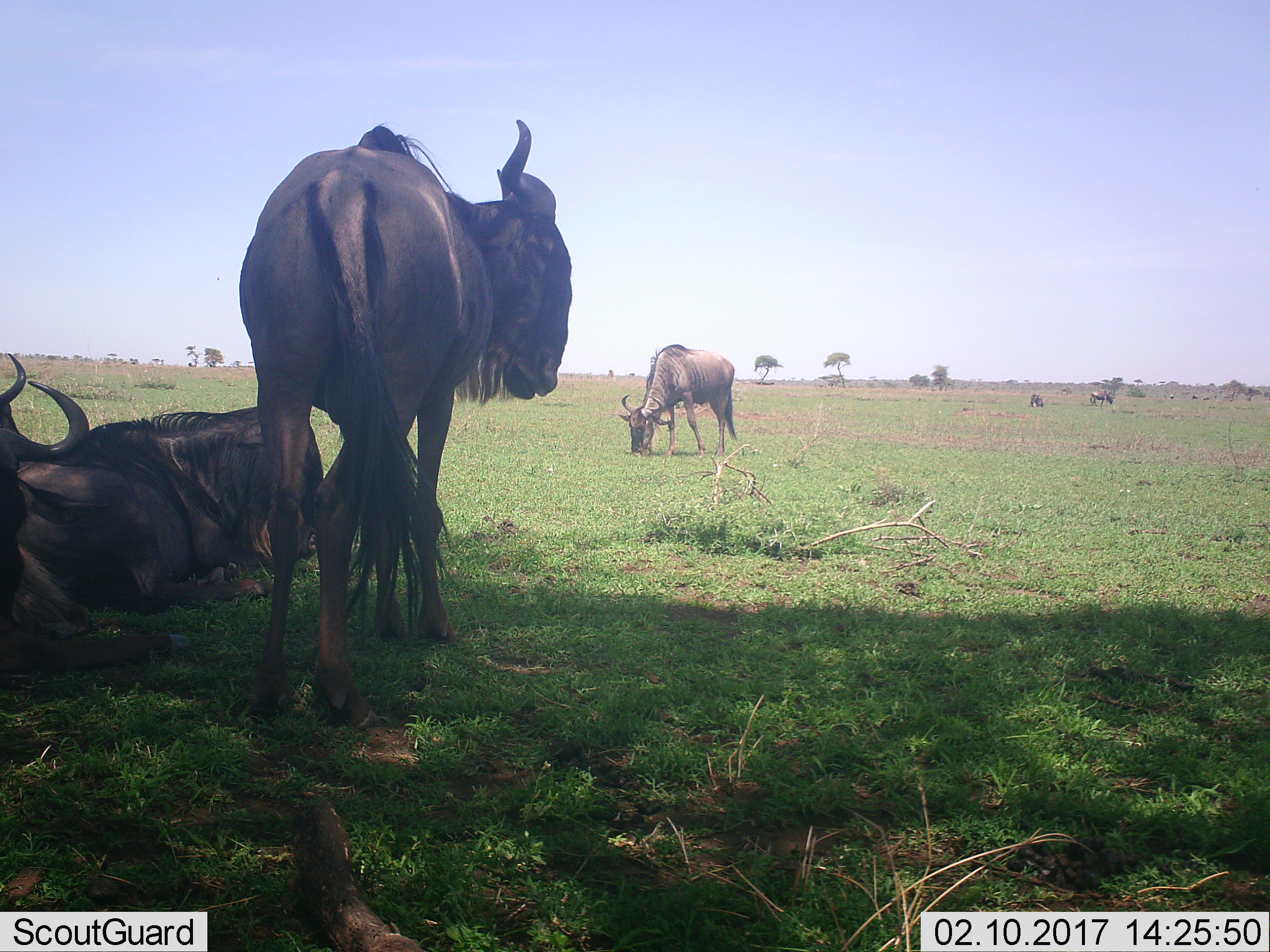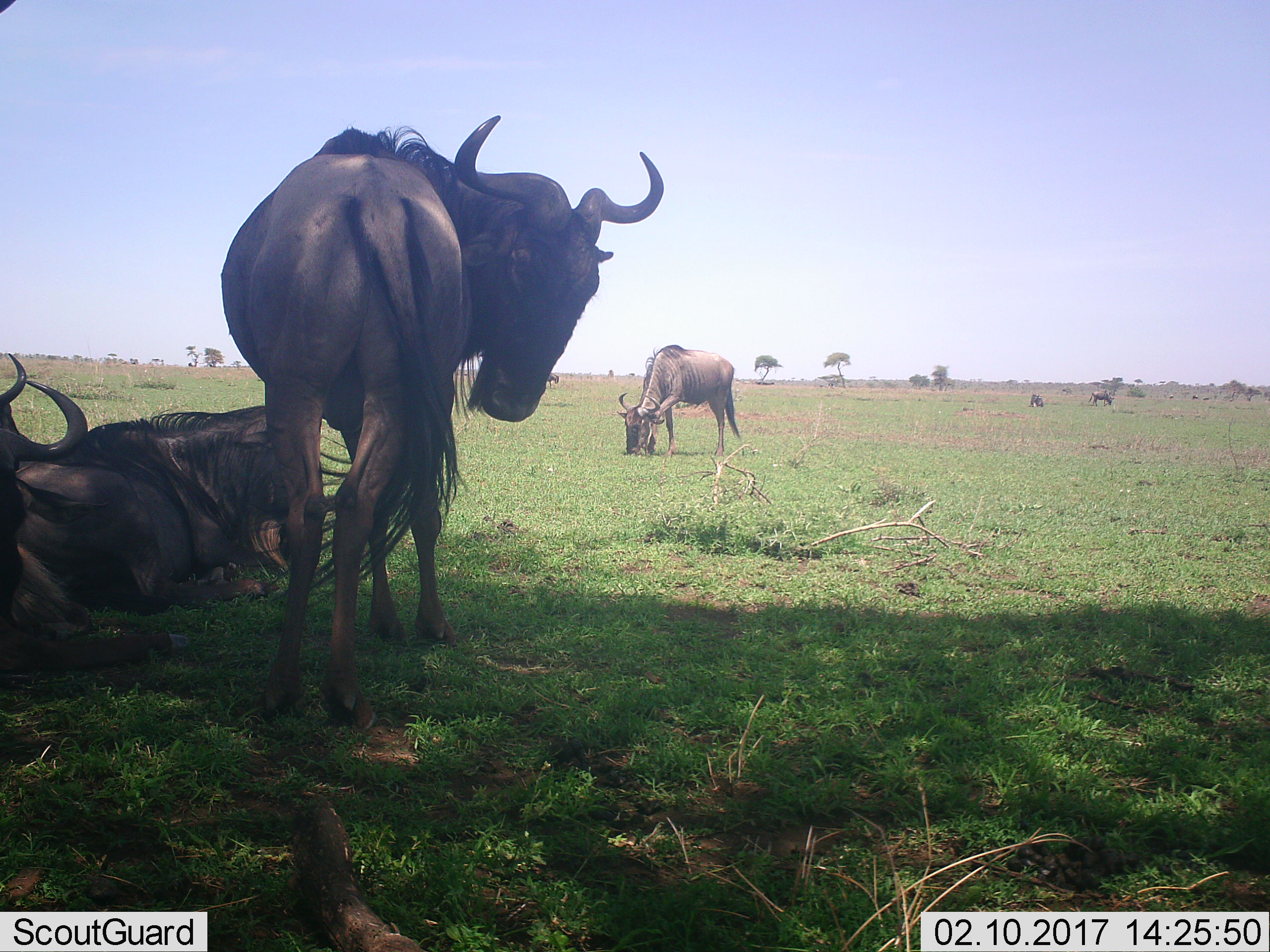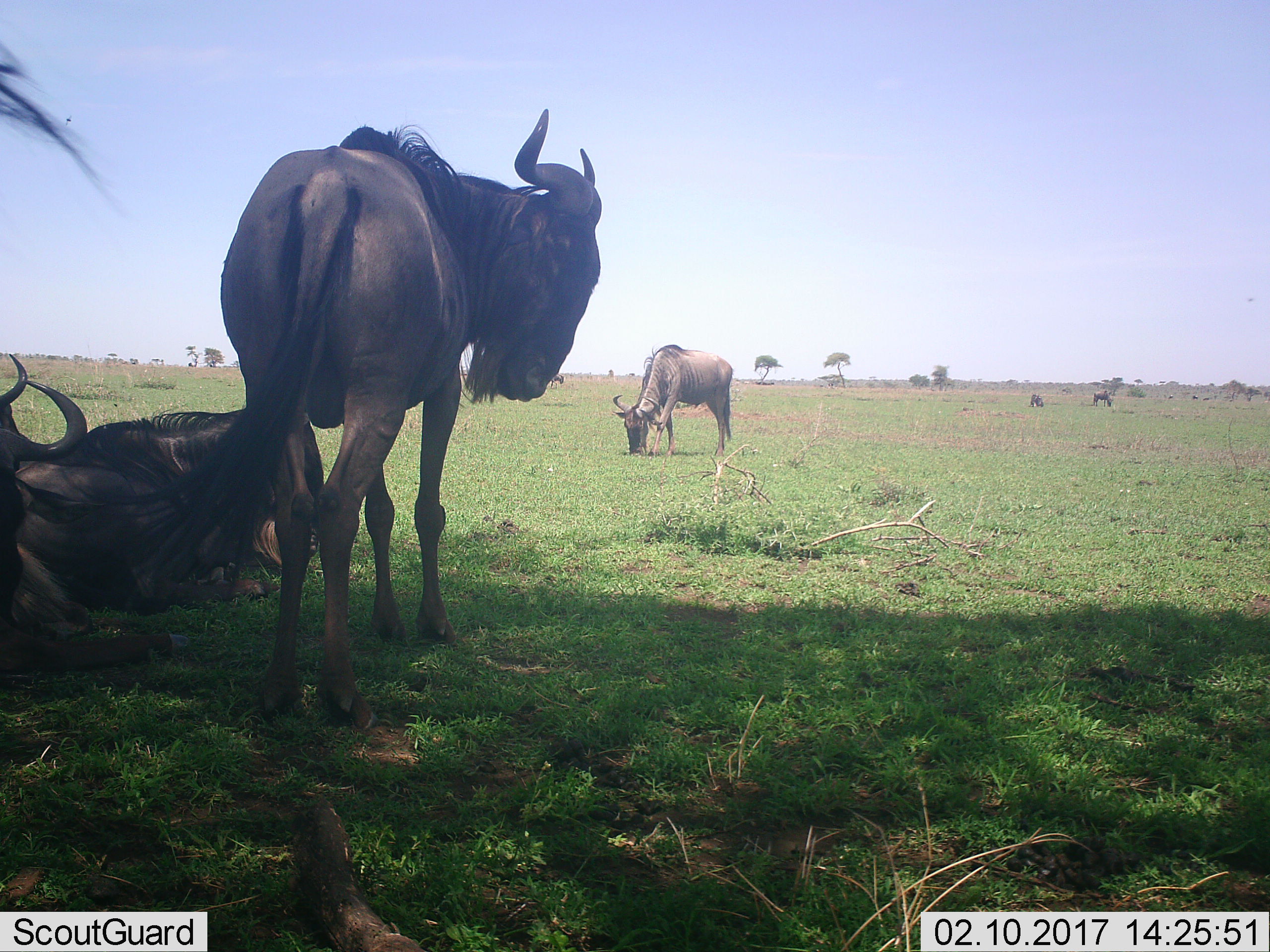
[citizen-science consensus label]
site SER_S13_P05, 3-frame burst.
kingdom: Animalia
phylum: Chordata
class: Mammalia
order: Artiodactyla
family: Bovidae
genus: Connochaetes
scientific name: Connochaetes taurinus taurinus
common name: blue wildebeest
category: wildebeestblue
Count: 6.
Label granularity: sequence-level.